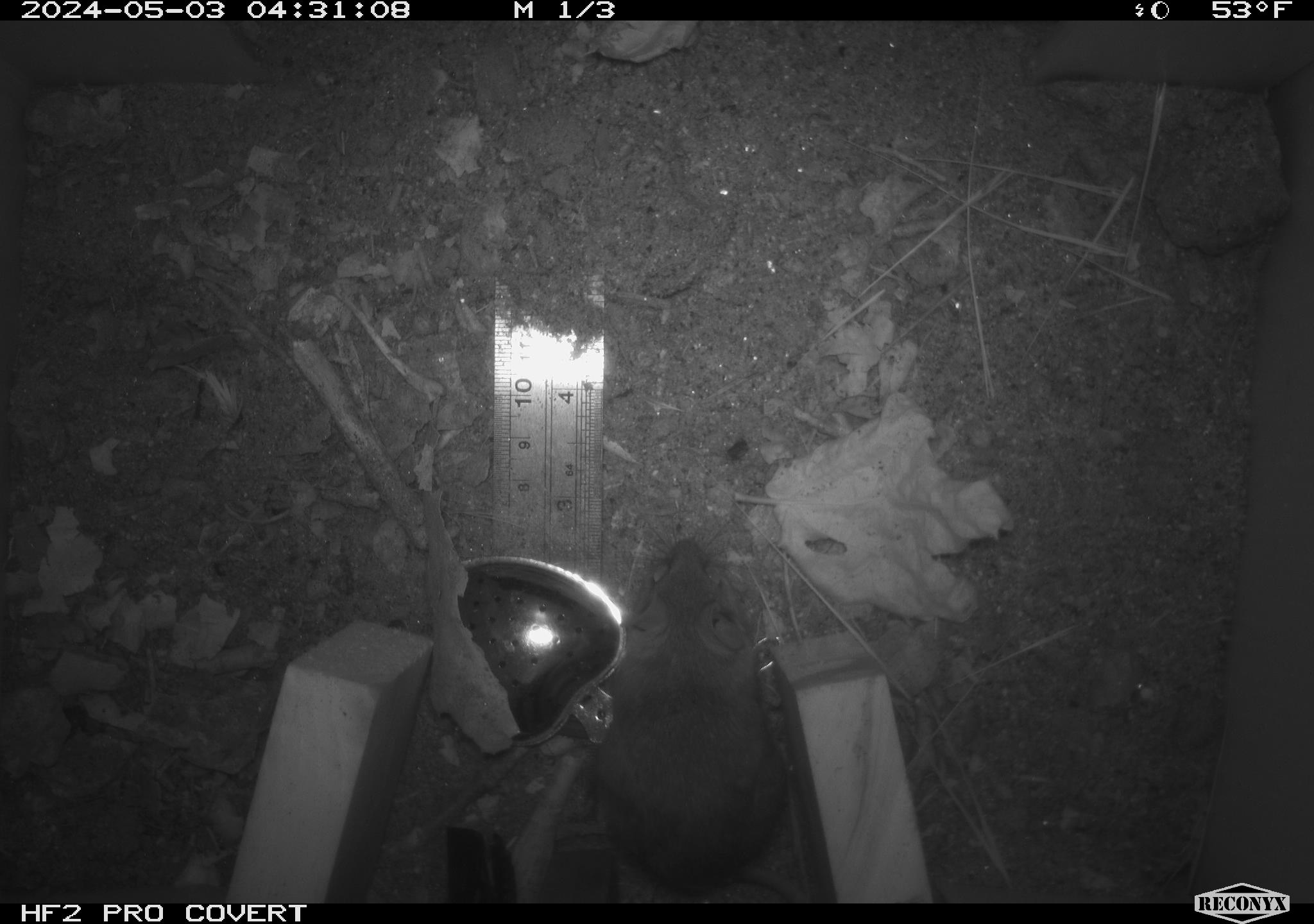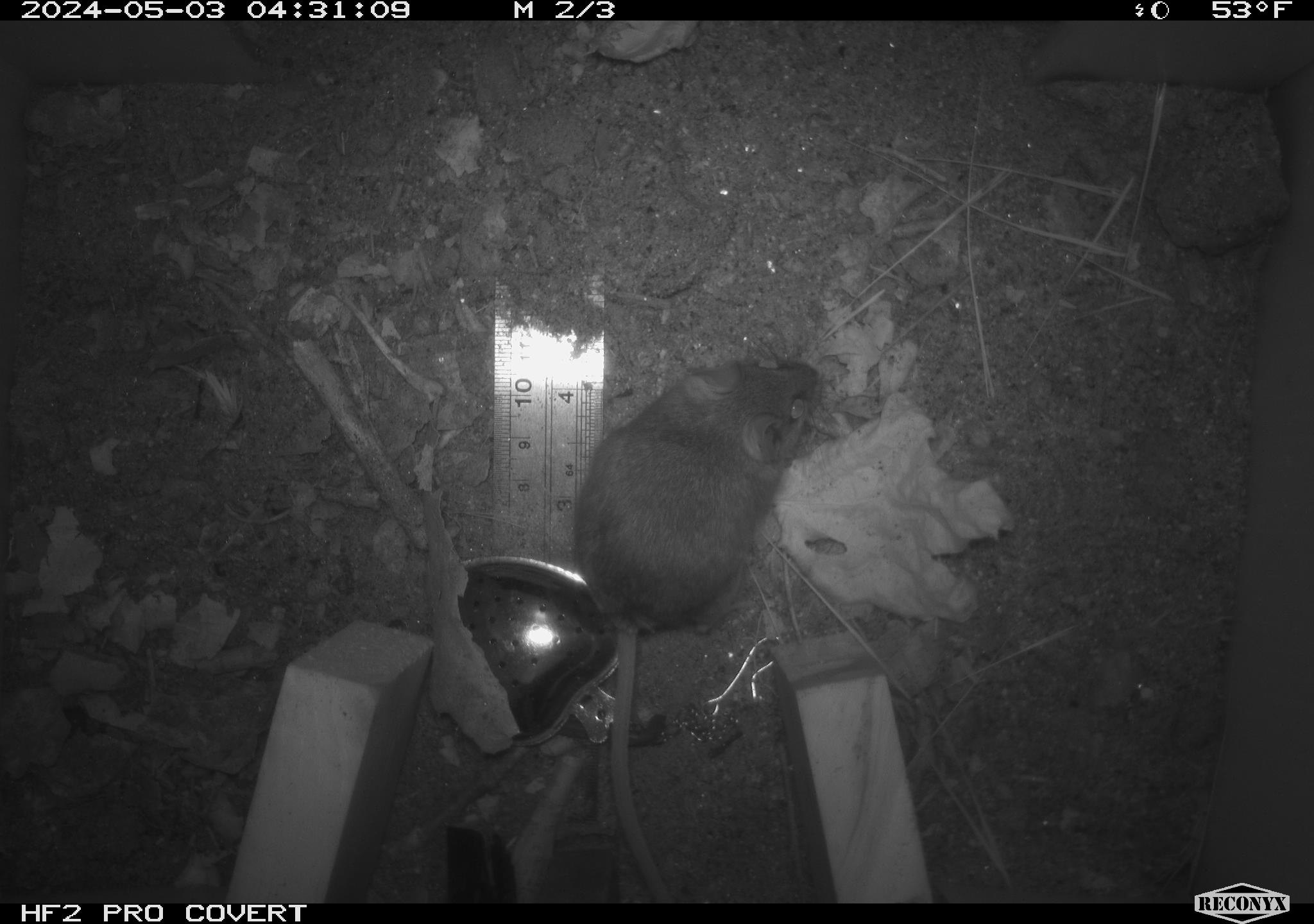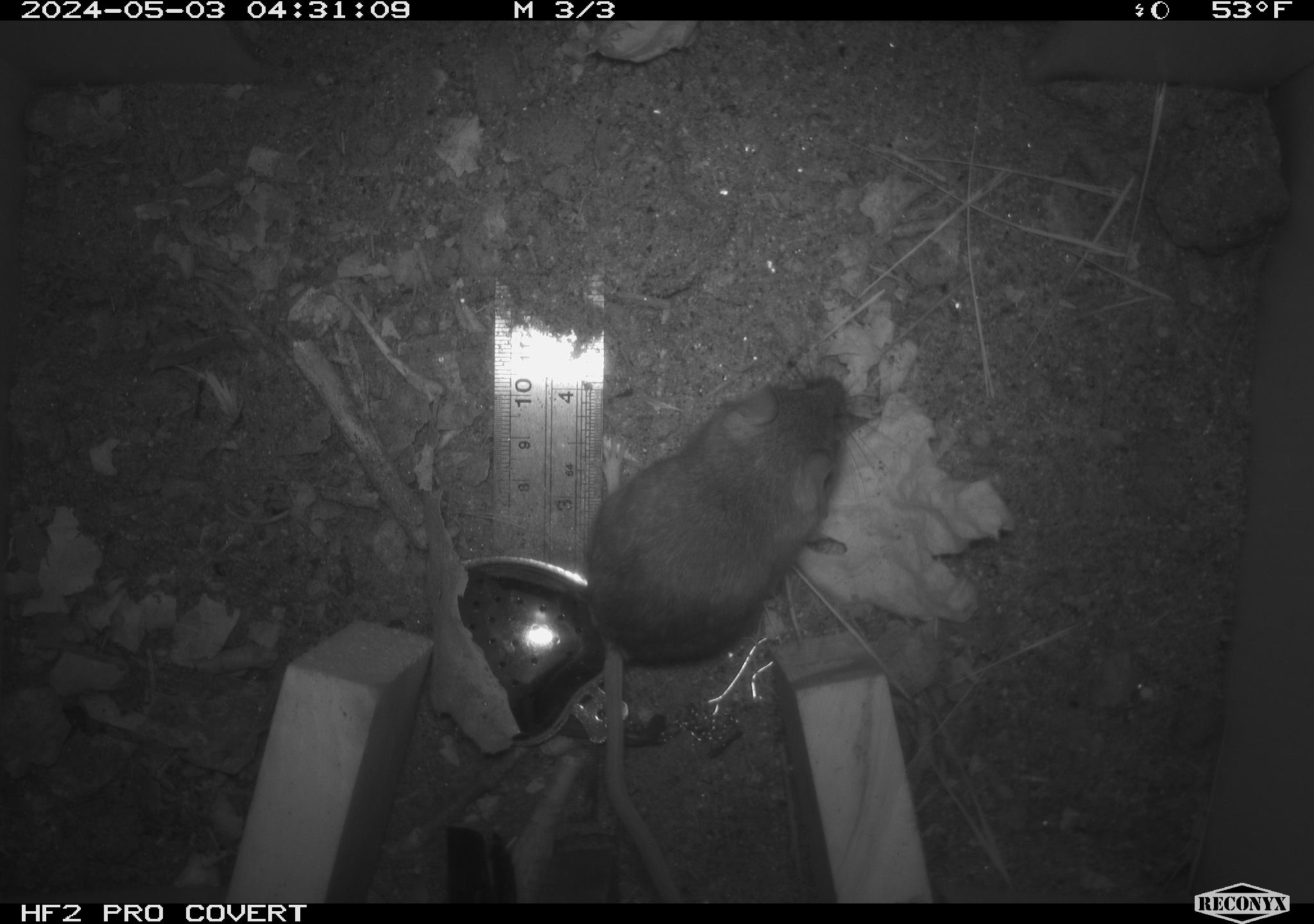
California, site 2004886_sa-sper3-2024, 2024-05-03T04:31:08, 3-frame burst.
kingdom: Animalia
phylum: Chordata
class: Mammalia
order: Rodentia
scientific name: Rodentia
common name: mouse species